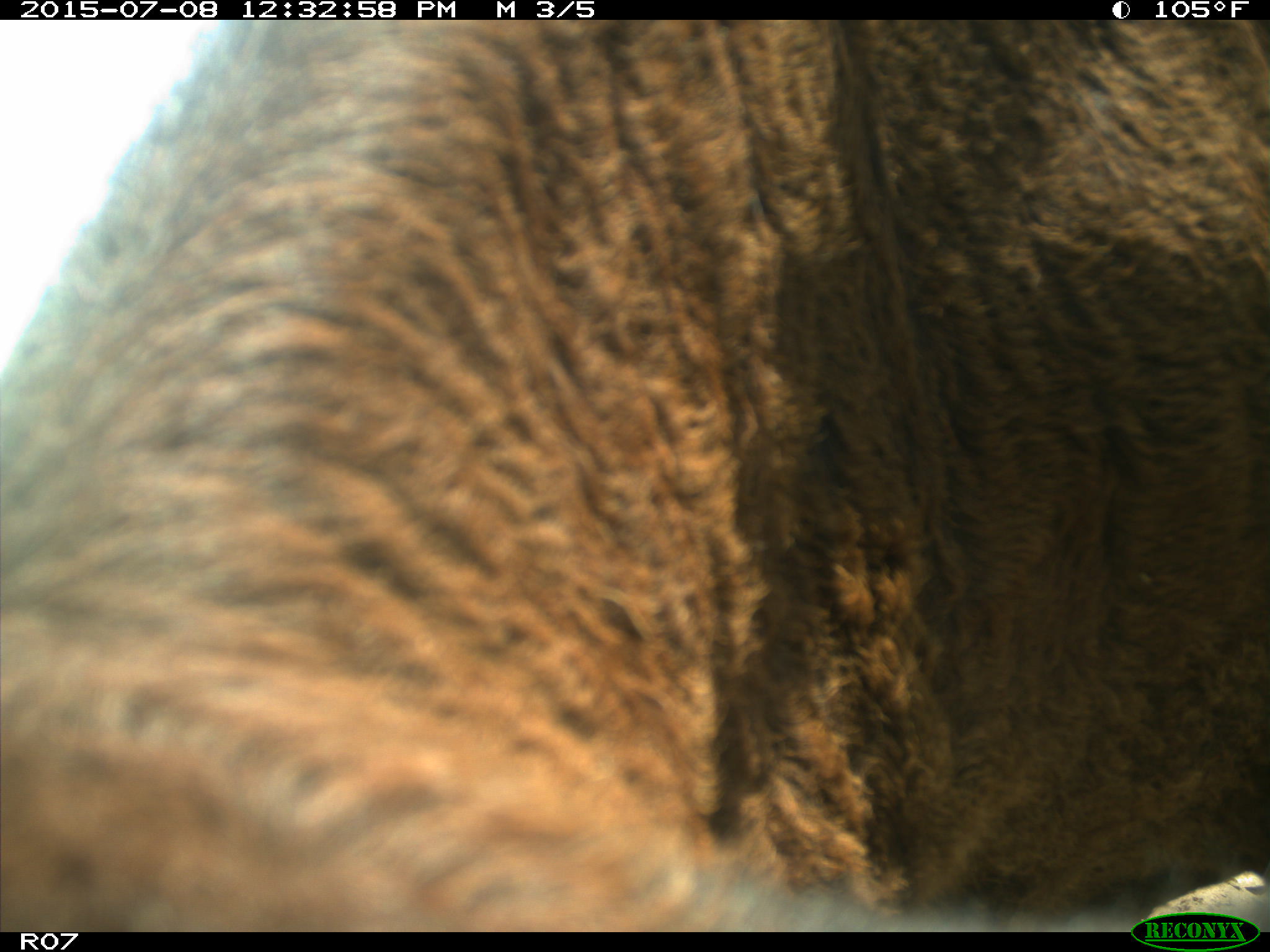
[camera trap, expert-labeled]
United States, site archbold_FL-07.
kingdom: Animalia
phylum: Chordata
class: Mammalia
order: Artiodactyla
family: Bovidae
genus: Bos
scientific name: Bos taurus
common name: domestic cow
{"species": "Bos taurus (domestic cow)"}